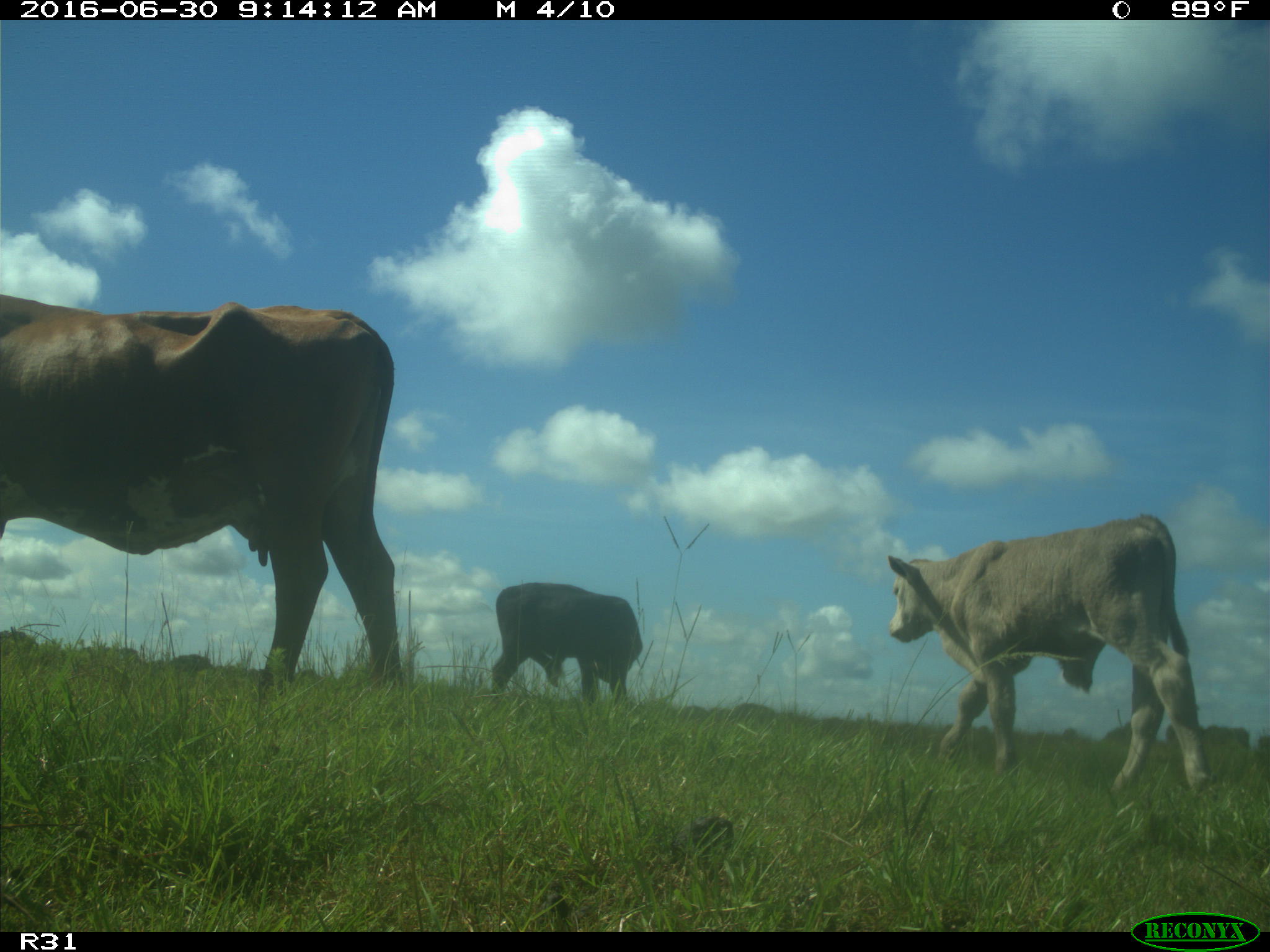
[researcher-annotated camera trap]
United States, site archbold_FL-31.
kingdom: Animalia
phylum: Chordata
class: Mammalia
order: Artiodactyla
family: Bovidae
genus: Bos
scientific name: Bos taurus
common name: domestic cow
Bos taurus (domestic cow).